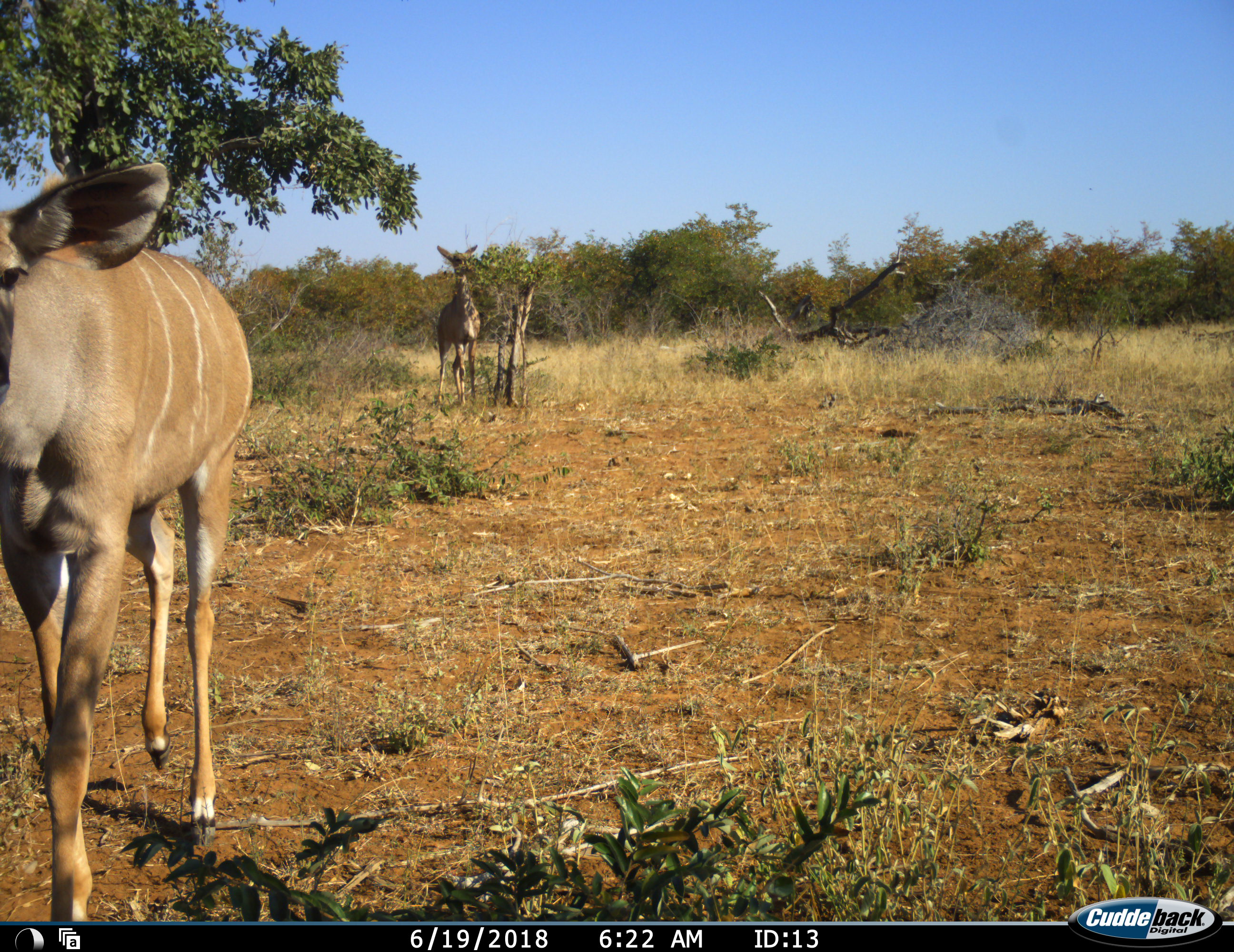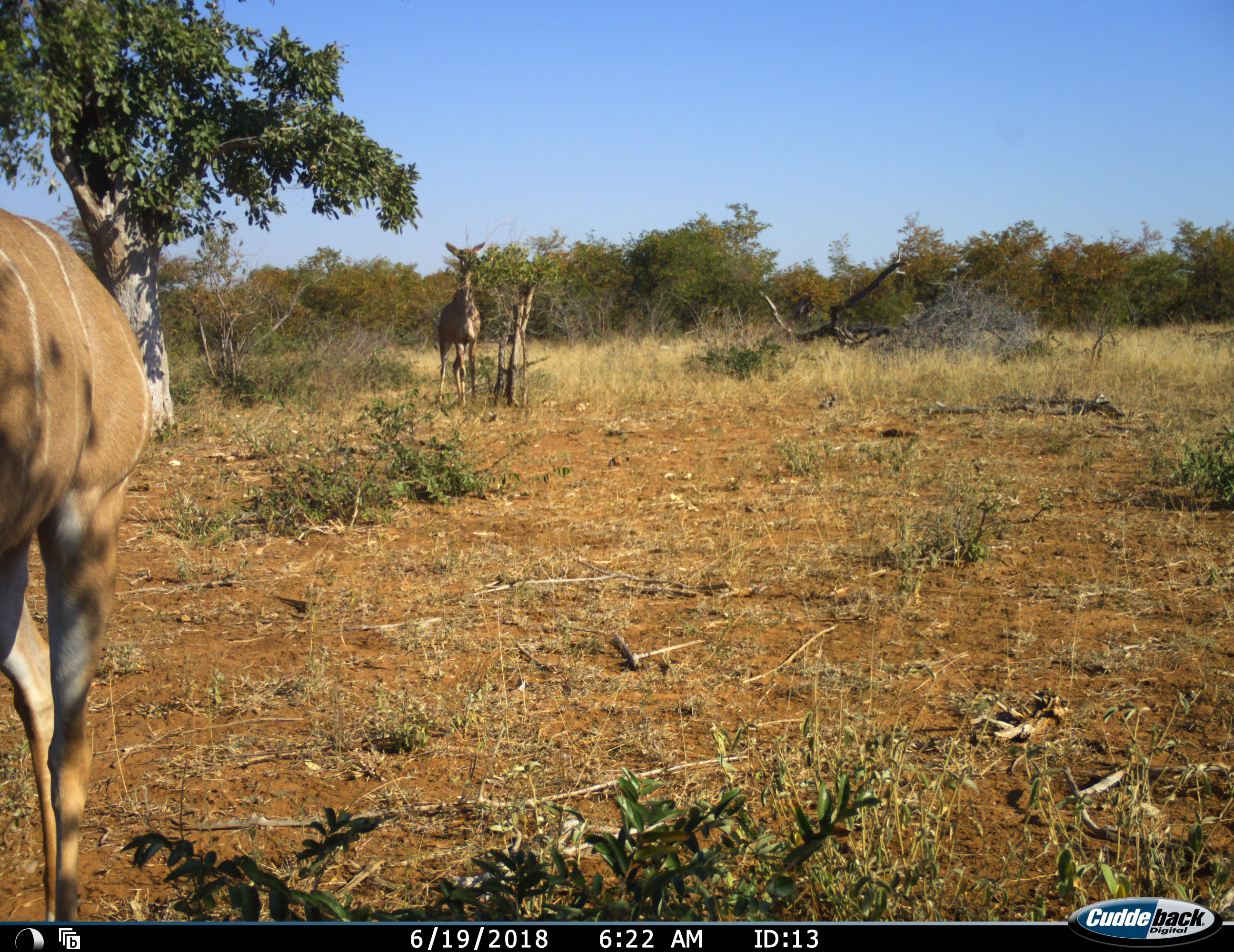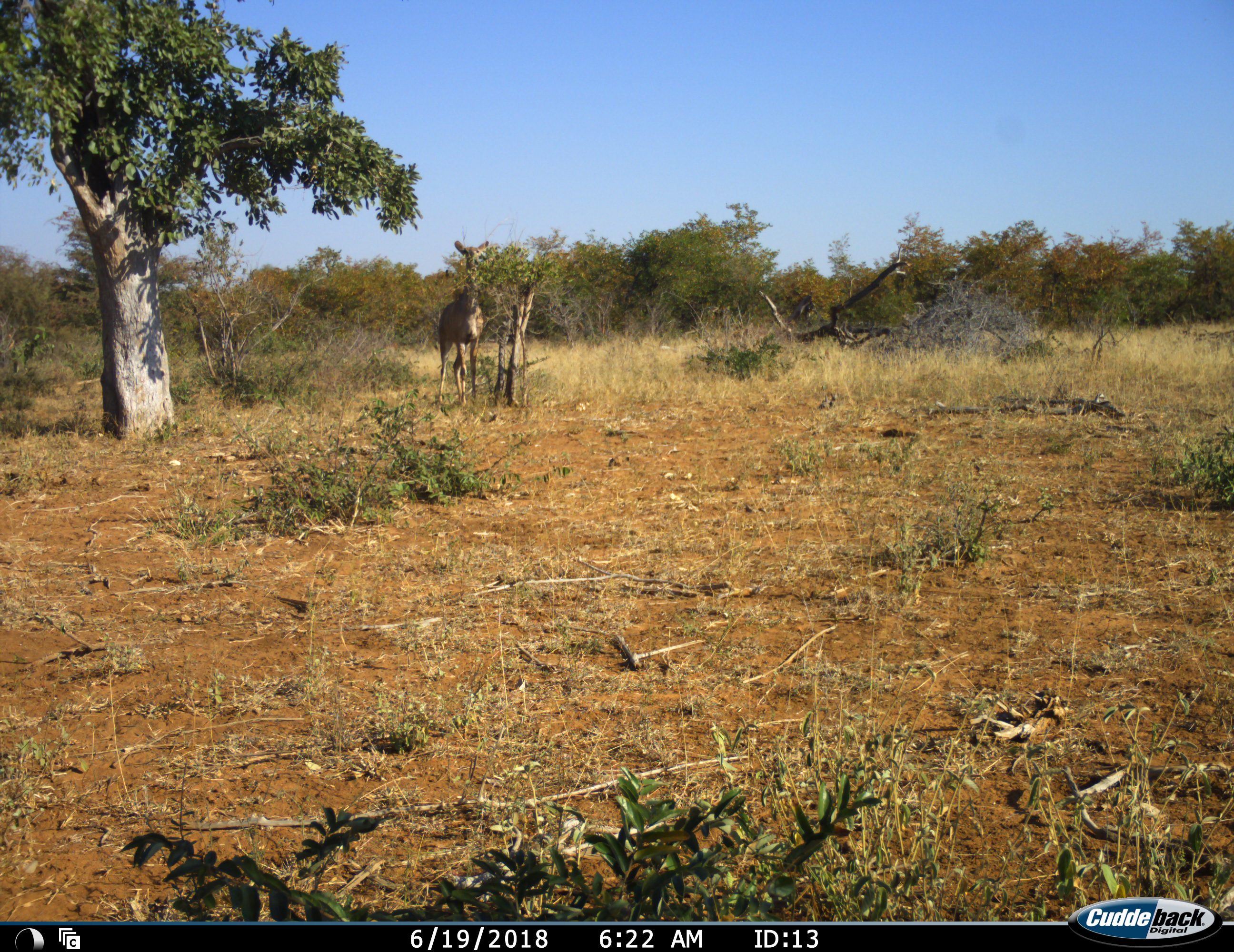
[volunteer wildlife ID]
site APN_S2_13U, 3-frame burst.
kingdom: Animalia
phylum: Chordata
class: Mammalia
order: Artiodactyla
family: Bovidae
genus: Tragelaphus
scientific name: Tragelaphus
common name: kudu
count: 2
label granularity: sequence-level